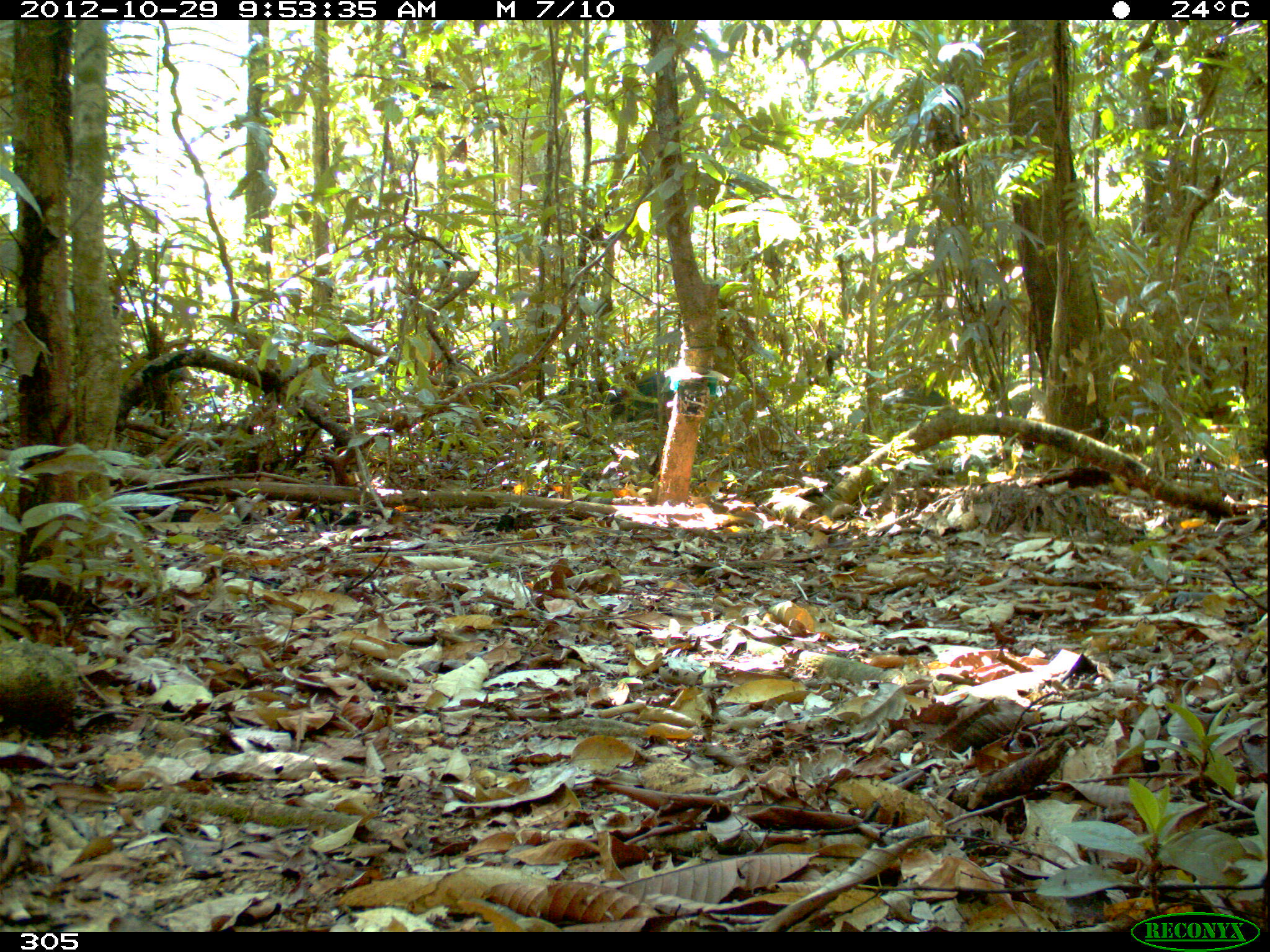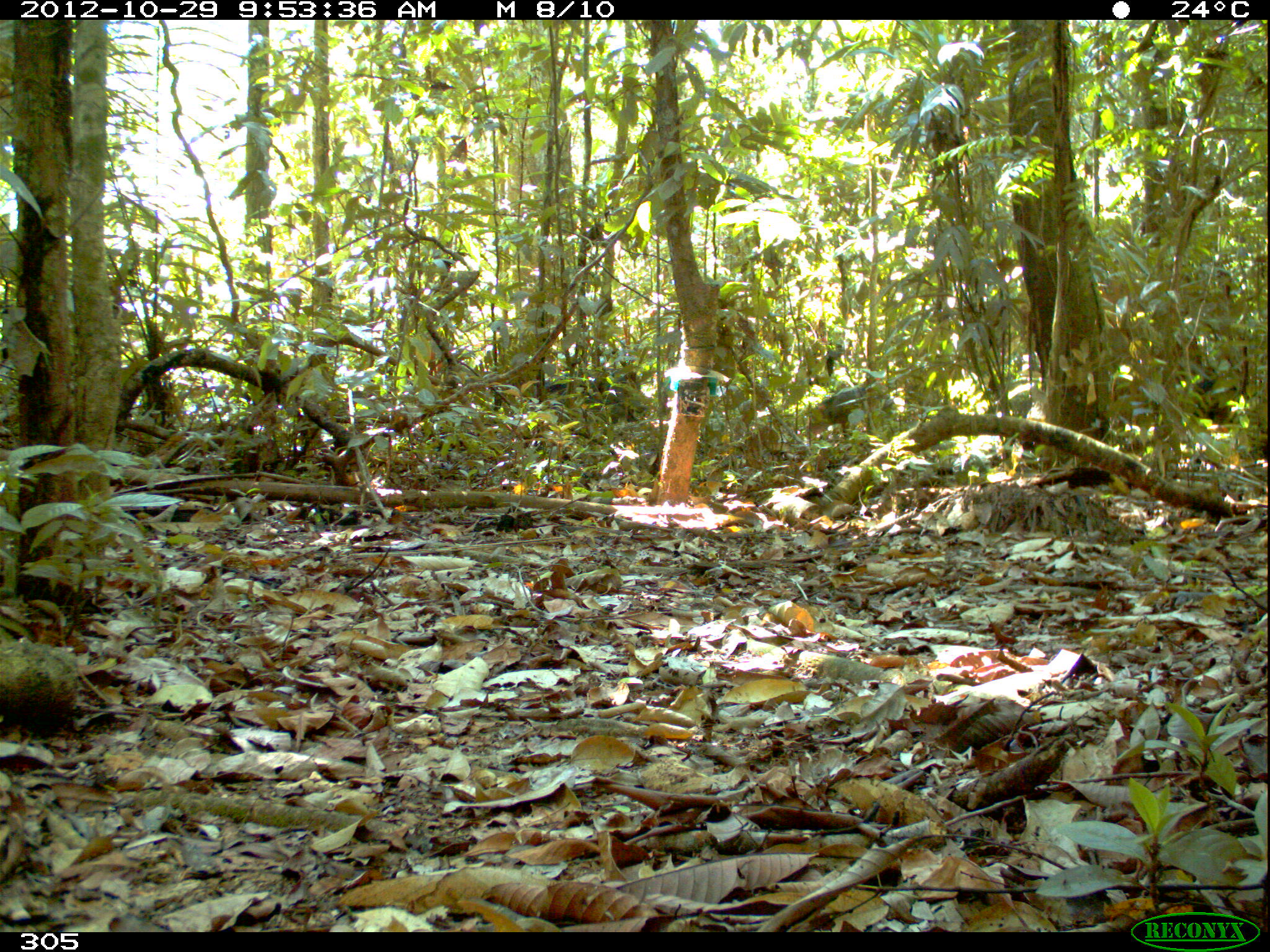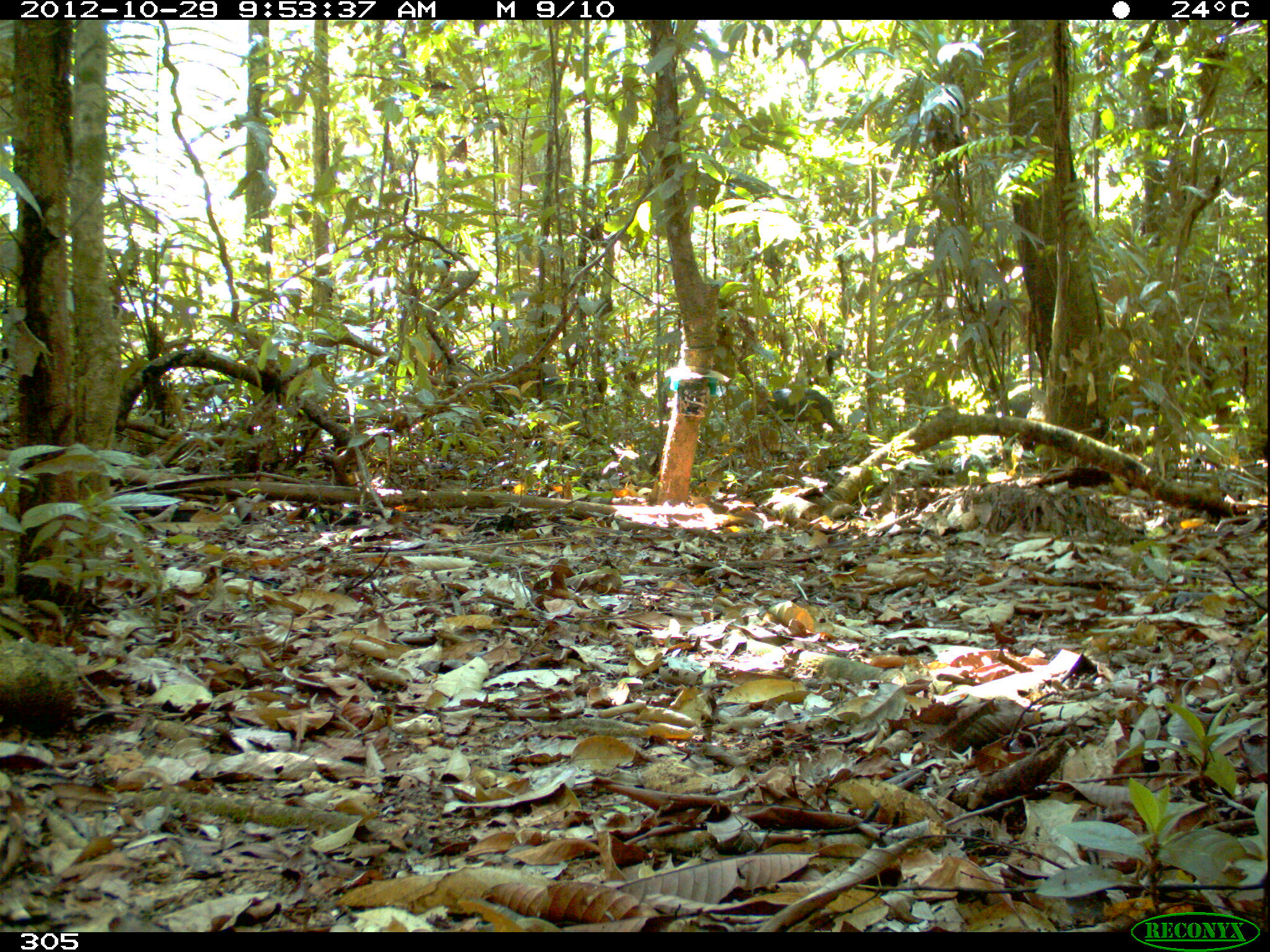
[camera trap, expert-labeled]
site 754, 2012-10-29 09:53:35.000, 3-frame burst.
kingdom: Animalia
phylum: Chordata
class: Mammalia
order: Artiodactyla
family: Tayassuidae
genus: Tayassu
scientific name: Tayassu pecari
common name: white-lipped peccary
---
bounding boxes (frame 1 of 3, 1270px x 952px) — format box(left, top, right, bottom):
tayassu pecari: box(115, 350, 193, 435); box(527, 378, 611, 436); box(608, 370, 676, 438)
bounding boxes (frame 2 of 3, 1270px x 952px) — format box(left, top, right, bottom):
tayassu pecari: box(530, 373, 647, 422); box(817, 387, 895, 436)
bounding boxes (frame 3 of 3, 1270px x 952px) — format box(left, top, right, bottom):
tayassu pecari: box(738, 386, 844, 442); box(182, 375, 251, 413)